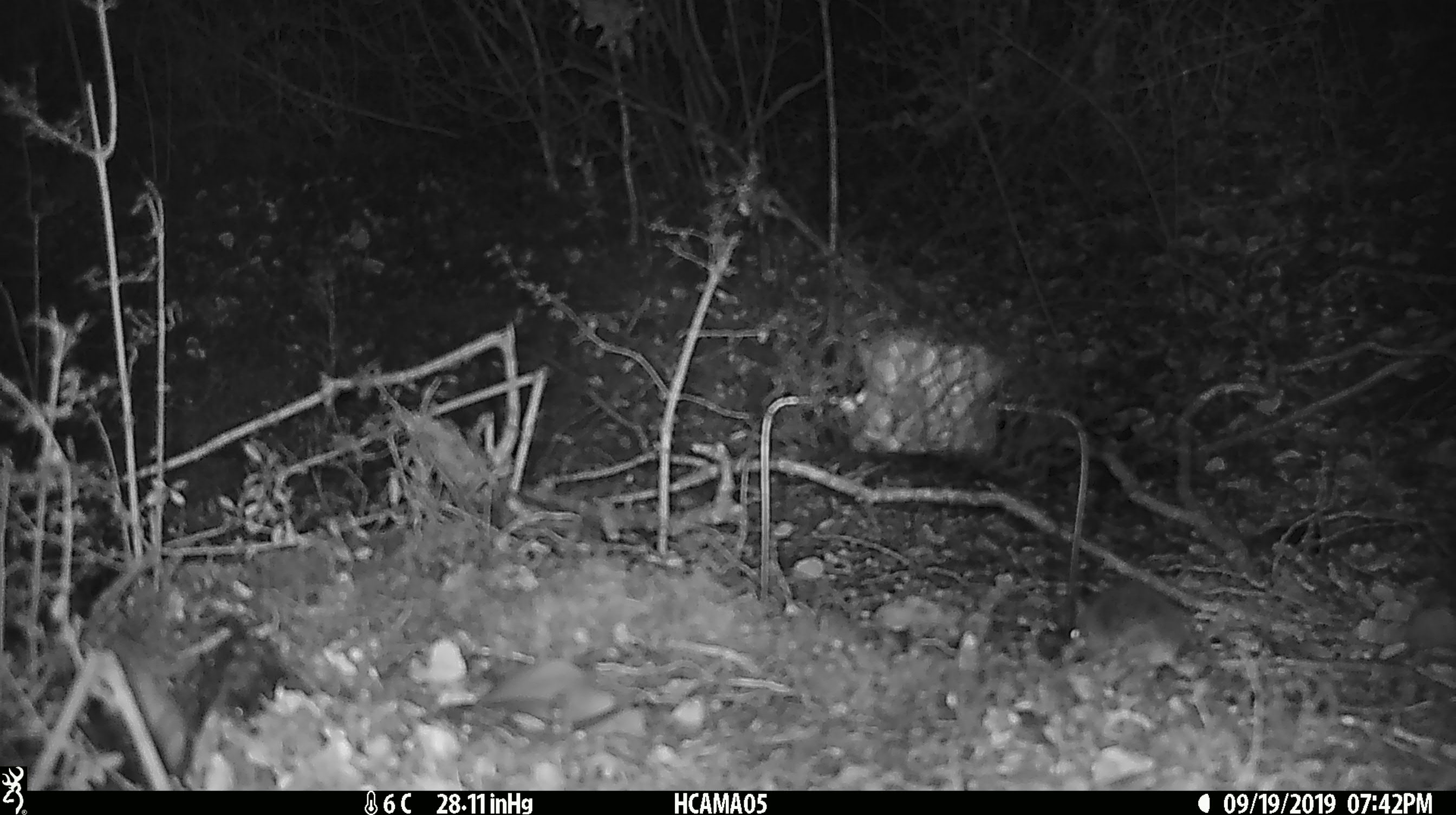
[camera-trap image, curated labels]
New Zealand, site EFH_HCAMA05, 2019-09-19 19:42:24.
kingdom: Animalia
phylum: Chordata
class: Mammalia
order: Rodentia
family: Muridae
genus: Mus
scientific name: Mus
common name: mouse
Mouse (Mus).